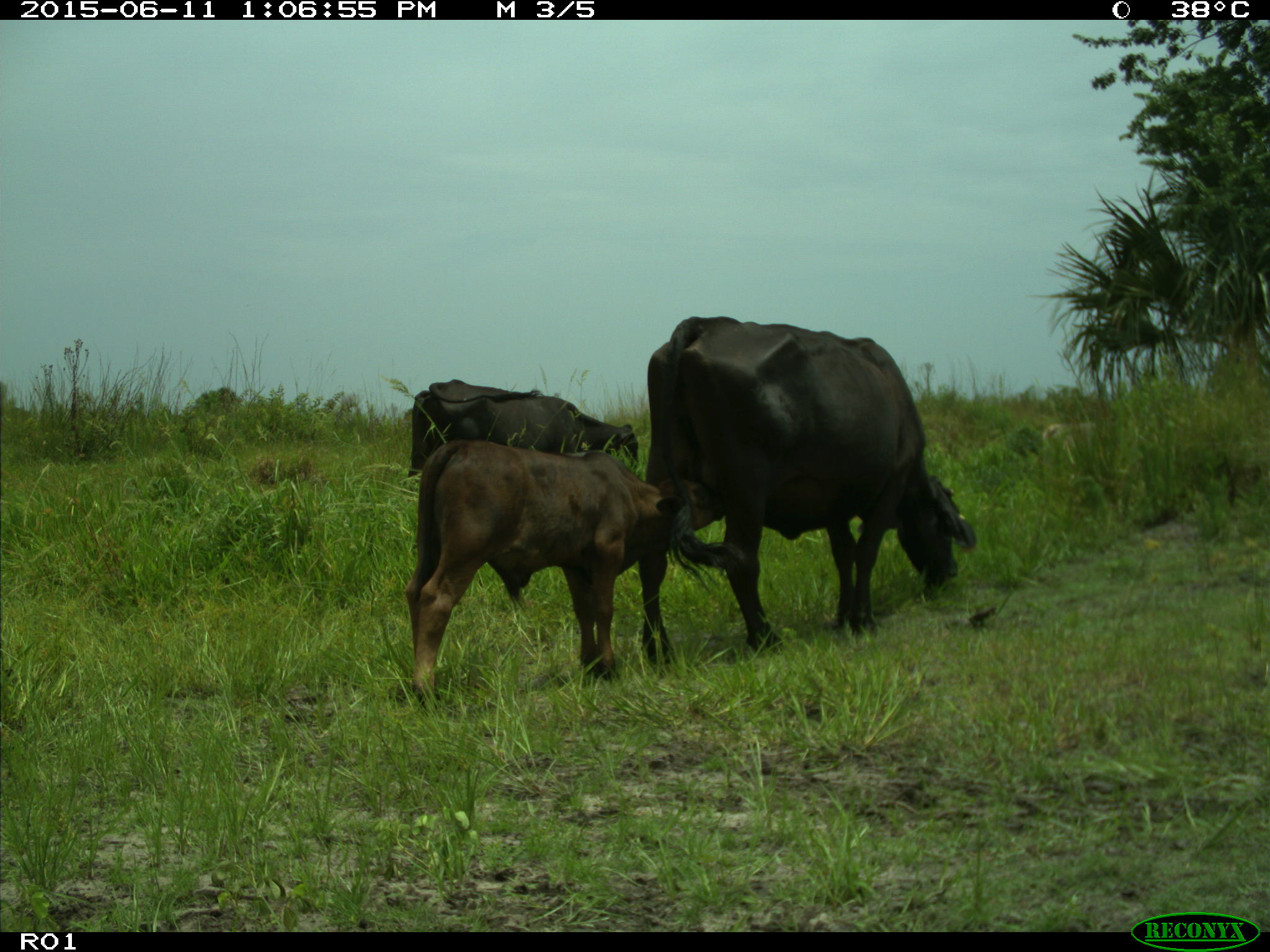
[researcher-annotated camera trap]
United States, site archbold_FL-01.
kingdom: Animalia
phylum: Chordata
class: Mammalia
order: Artiodactyla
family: Bovidae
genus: Bos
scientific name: Bos taurus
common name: domestic cow